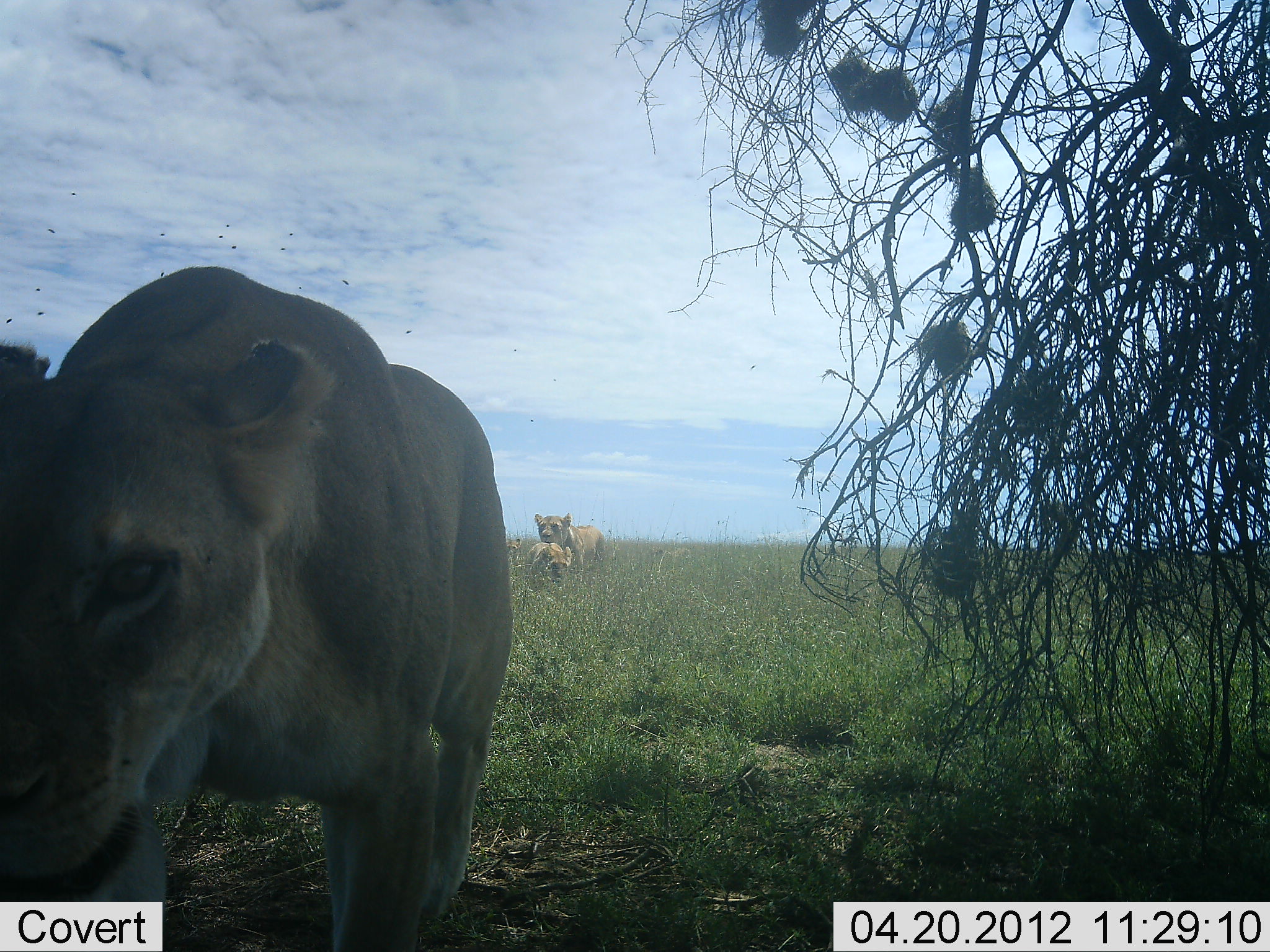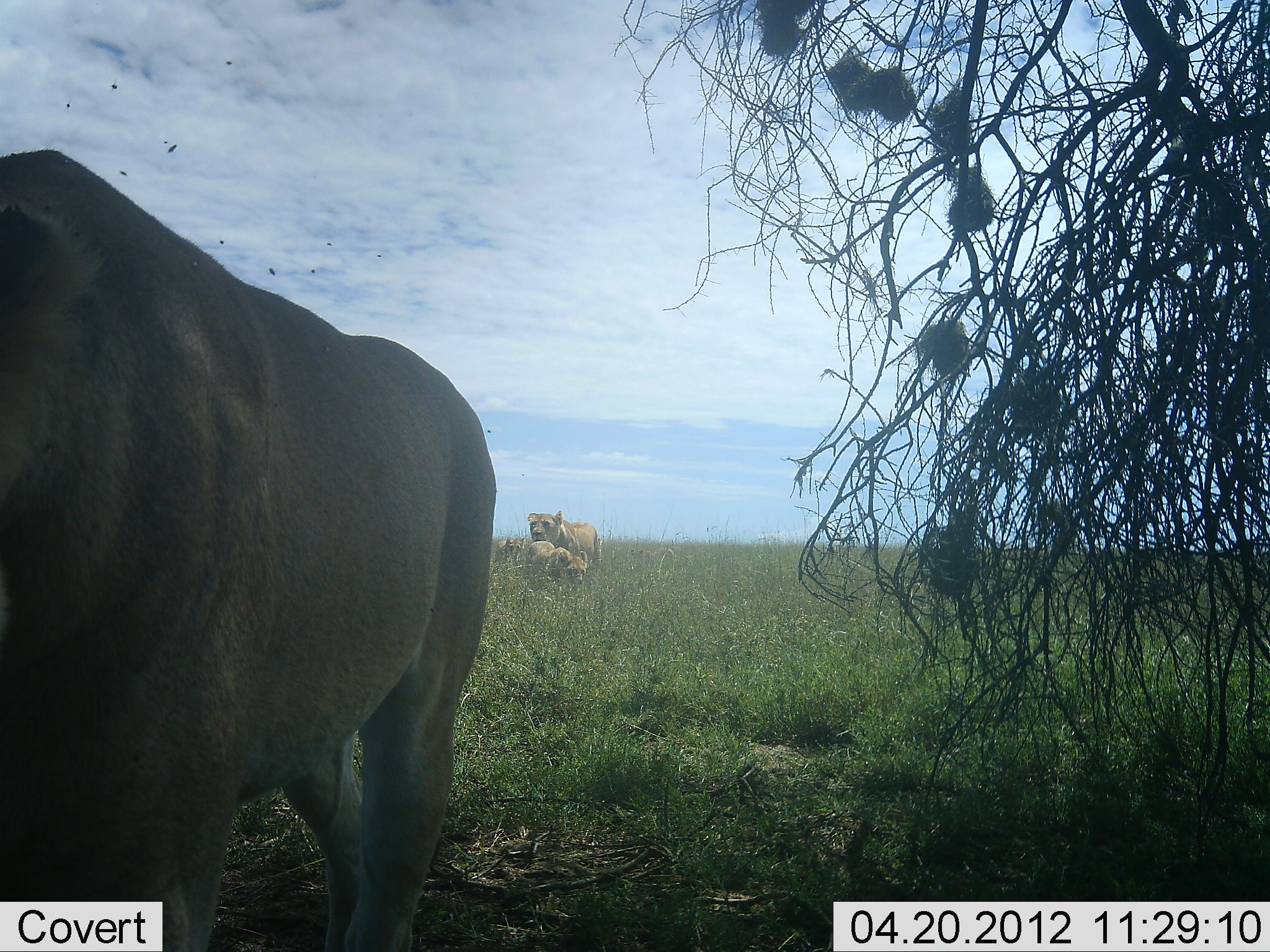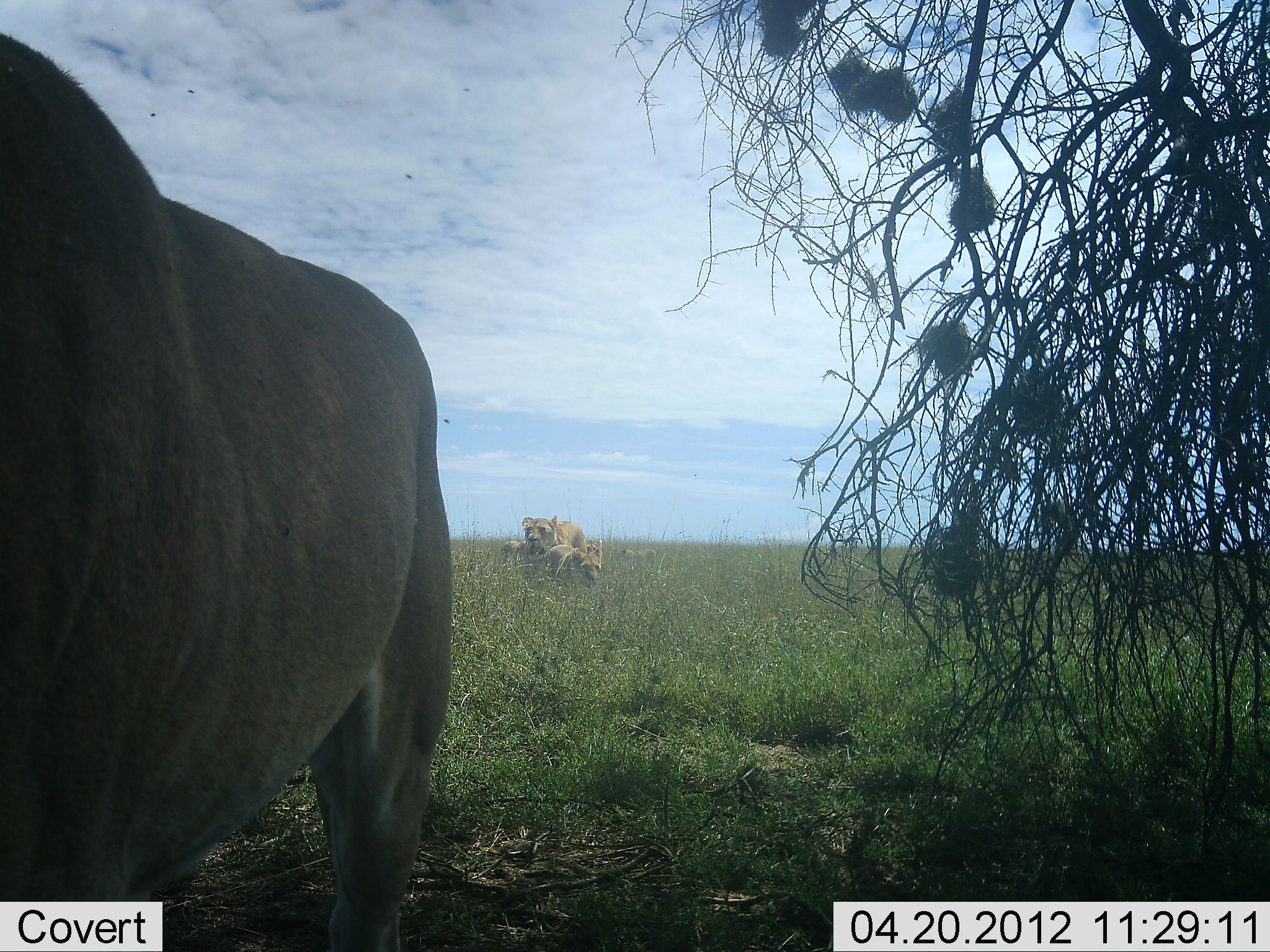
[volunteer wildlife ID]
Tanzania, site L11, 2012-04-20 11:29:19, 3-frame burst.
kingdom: Animalia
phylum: Chordata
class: Mammalia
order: Carnivora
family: Felidae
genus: Panthera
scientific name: Panthera leo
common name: lion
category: lionfemale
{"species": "lionfemale (lion) (Panthera leo)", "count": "4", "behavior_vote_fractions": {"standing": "10%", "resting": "0%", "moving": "95%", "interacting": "0%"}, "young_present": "55%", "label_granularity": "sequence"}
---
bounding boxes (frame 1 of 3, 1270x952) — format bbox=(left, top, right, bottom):
animal: bbox=(0, 266, 517, 951); bbox=(531, 511, 608, 571); bbox=(525, 542, 573, 590); bbox=(504, 535, 523, 566)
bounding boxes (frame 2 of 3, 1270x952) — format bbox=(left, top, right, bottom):
animal: bbox=(1, 149, 502, 952); bbox=(526, 509, 604, 566); bbox=(523, 540, 590, 593); bbox=(494, 535, 526, 567)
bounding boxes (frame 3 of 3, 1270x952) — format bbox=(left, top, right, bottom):
animal: bbox=(1, 29, 453, 952); bbox=(521, 513, 588, 580); bbox=(543, 543, 604, 589); bbox=(499, 539, 530, 566)